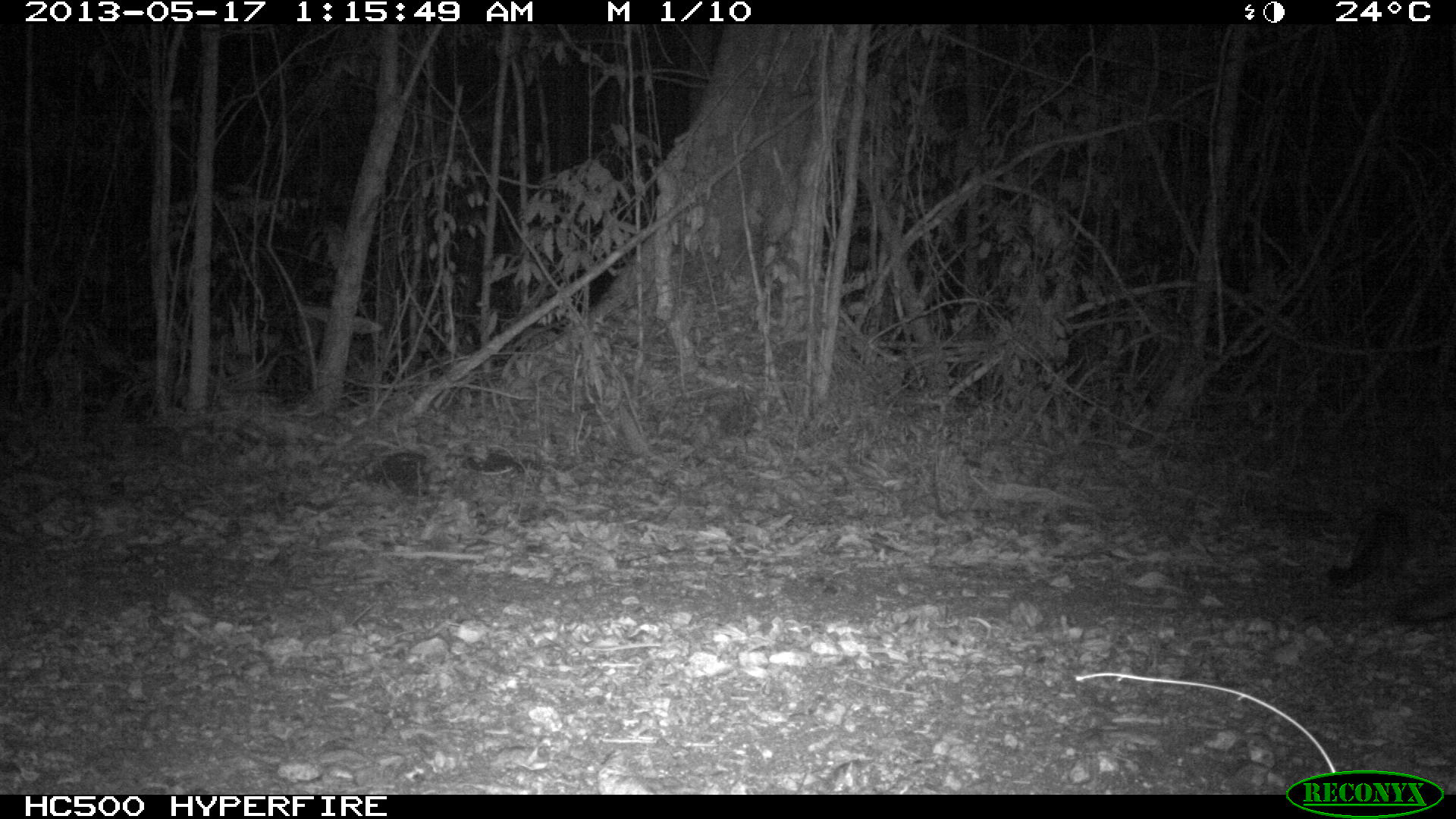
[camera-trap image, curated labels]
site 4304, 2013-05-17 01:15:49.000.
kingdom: Animalia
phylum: Chordata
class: Mammalia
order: Carnivora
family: Canidae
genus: Urocyon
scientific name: Urocyon cinereoargenteus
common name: gray fox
Urocyon cinereoargenteus (gray fox), count 2.